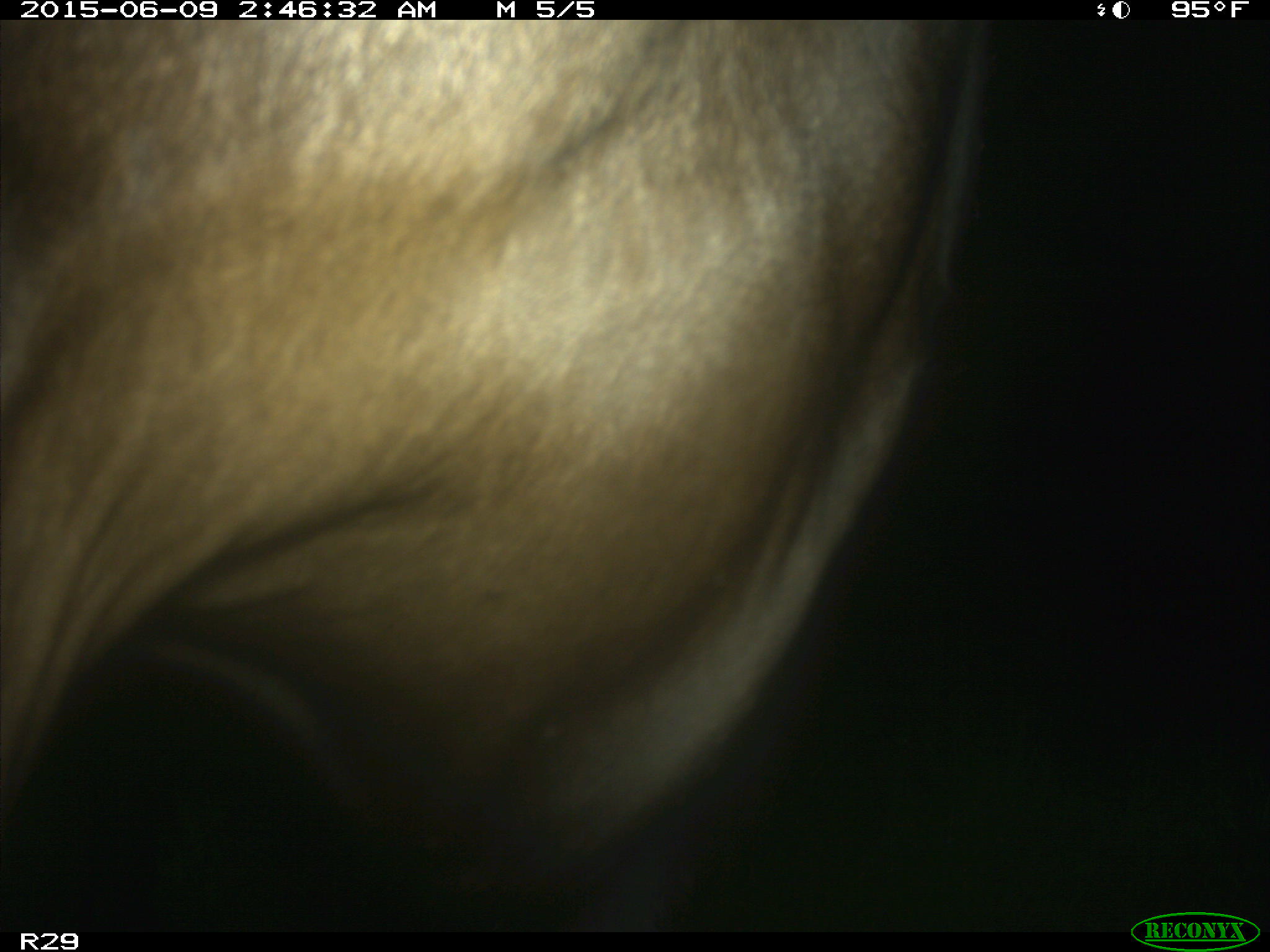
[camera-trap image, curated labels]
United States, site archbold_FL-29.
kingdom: Animalia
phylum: Chordata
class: Mammalia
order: Artiodactyla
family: Bovidae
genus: Bos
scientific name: Bos taurus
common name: domestic cow